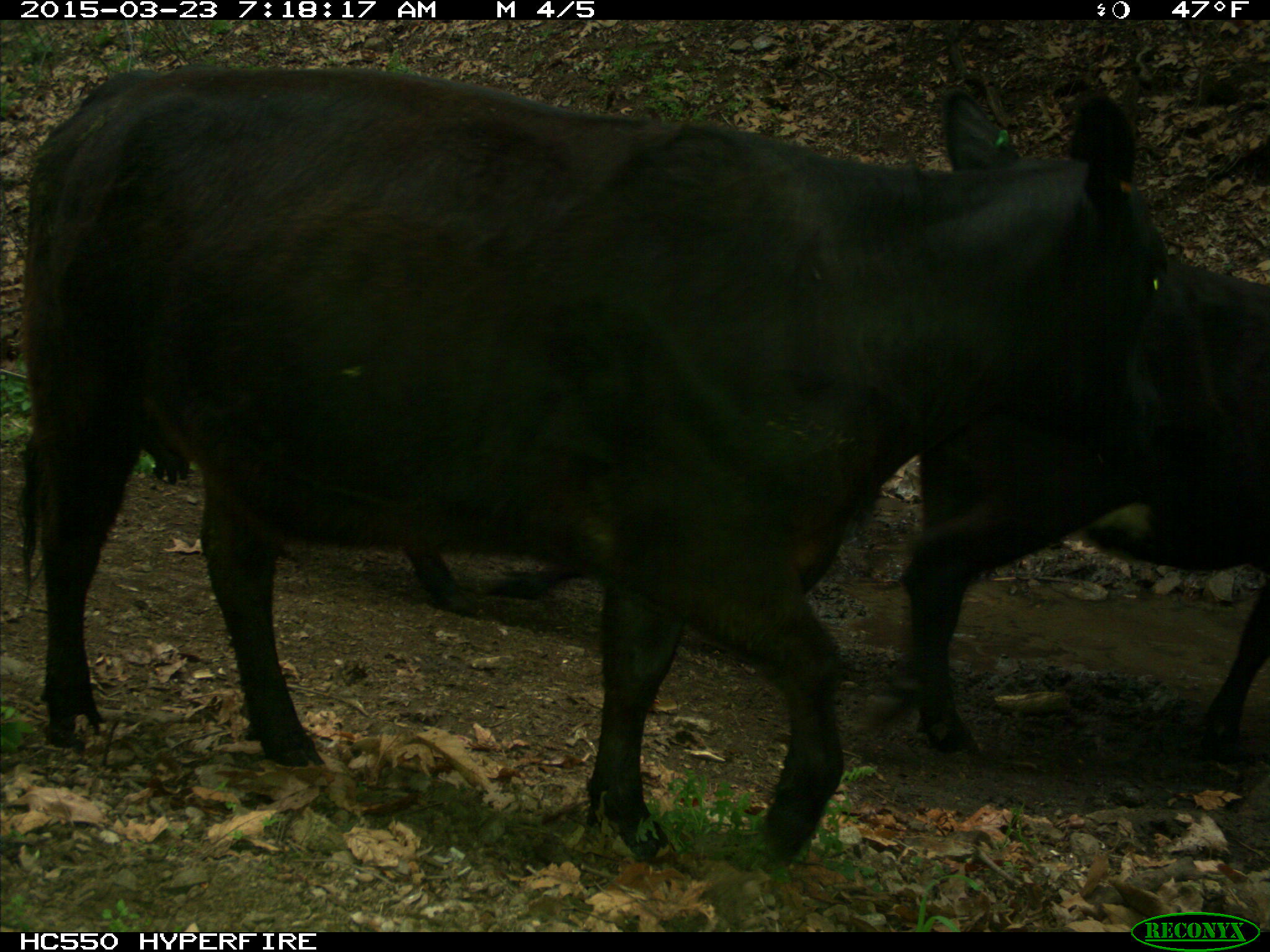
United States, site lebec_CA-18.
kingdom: Animalia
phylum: Chordata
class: Mammalia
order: Artiodactyla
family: Bovidae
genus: Bos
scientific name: Bos taurus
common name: domestic cow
Bos taurus (domestic cow).